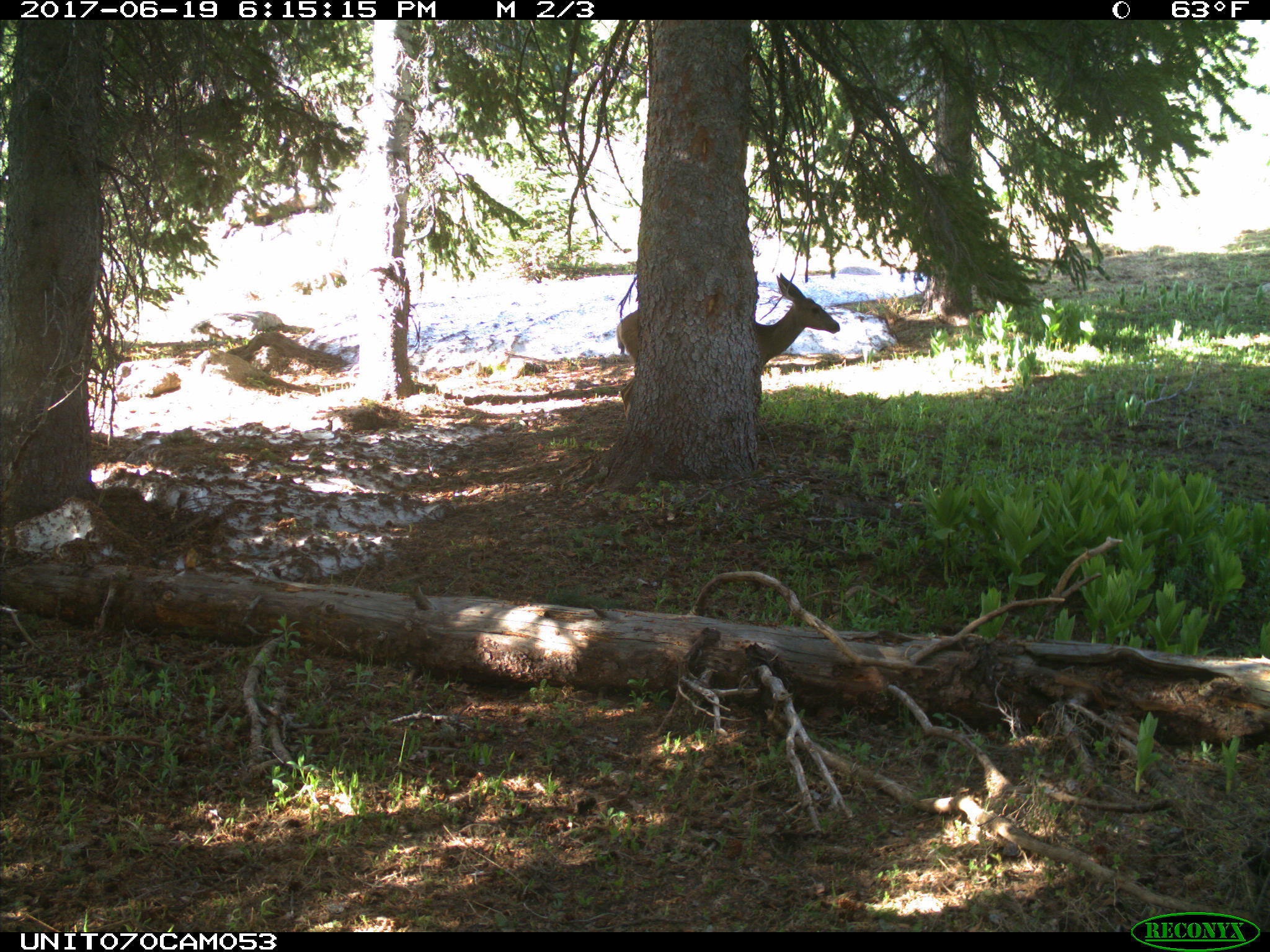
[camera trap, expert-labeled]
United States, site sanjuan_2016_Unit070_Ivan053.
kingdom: Animalia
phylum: Chordata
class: Mammalia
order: Artiodactyla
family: Cervidae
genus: Odocoileus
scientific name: Odocoileus hemionus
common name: mule deer